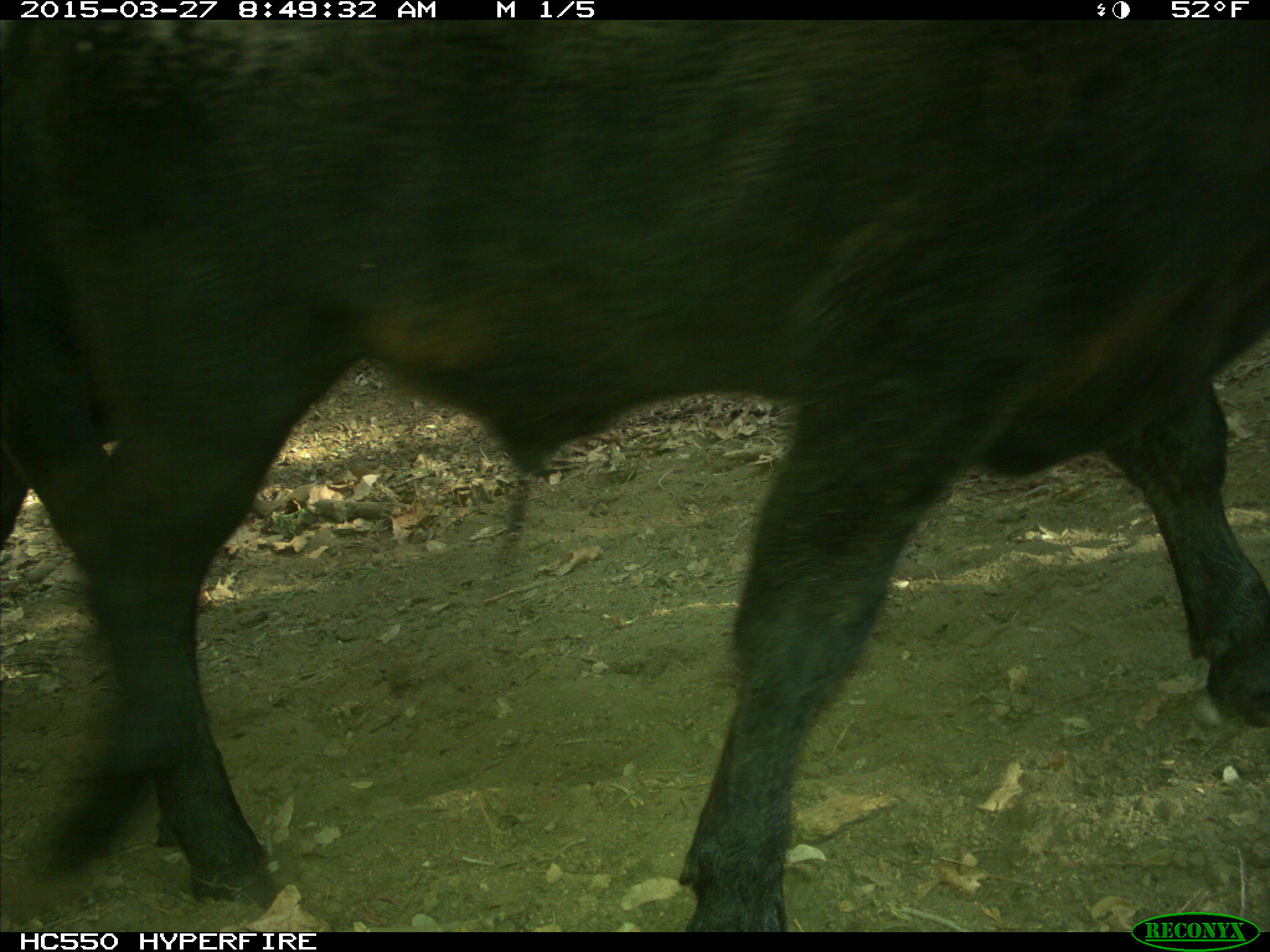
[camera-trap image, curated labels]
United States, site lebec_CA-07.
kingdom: Animalia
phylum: Chordata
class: Mammalia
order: Artiodactyla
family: Bovidae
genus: Bos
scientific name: Bos taurus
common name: domestic cow